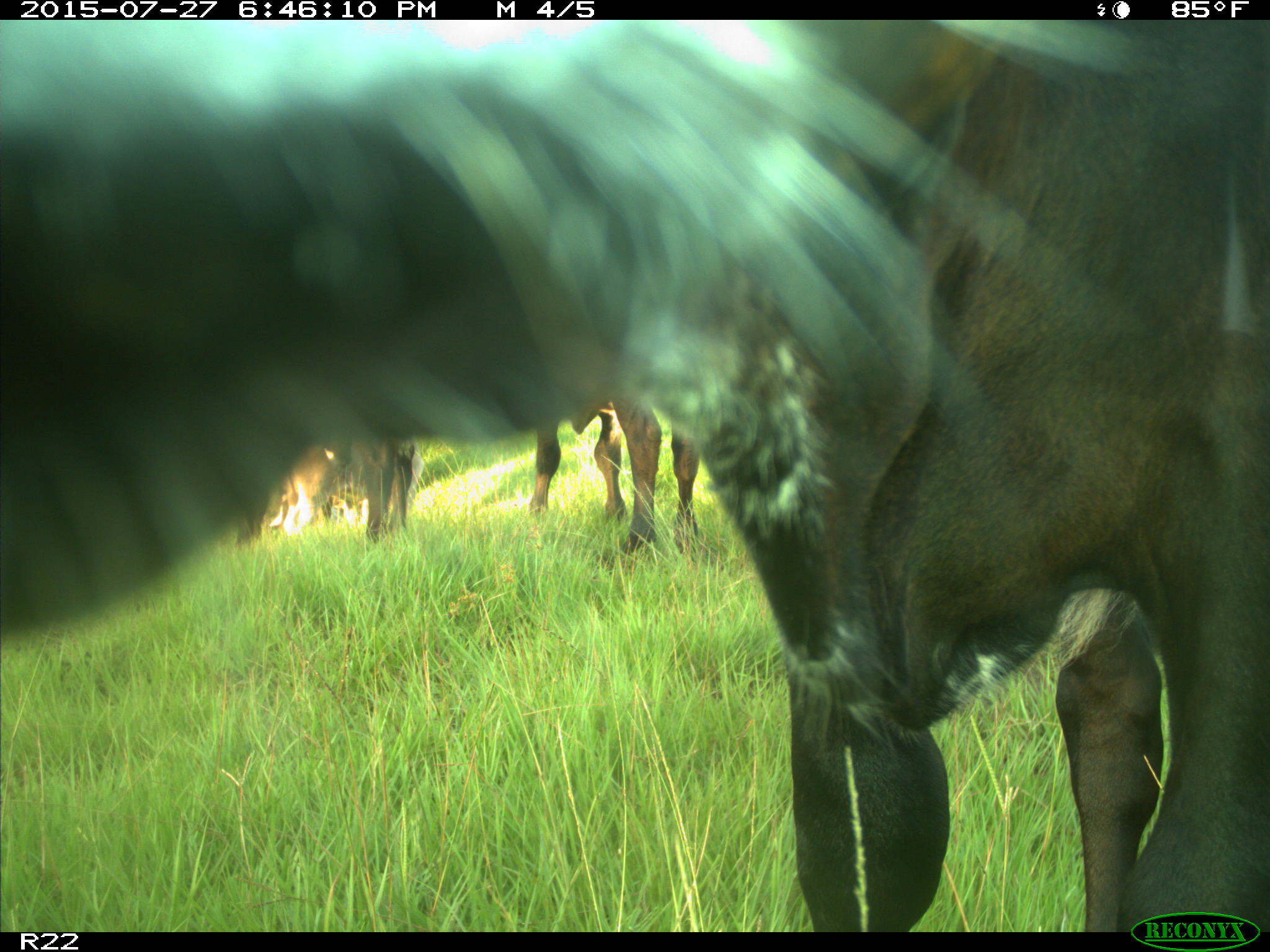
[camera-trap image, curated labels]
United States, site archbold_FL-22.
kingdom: Animalia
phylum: Chordata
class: Mammalia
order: Artiodactyla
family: Bovidae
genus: Bos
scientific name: Bos taurus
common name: domestic cow